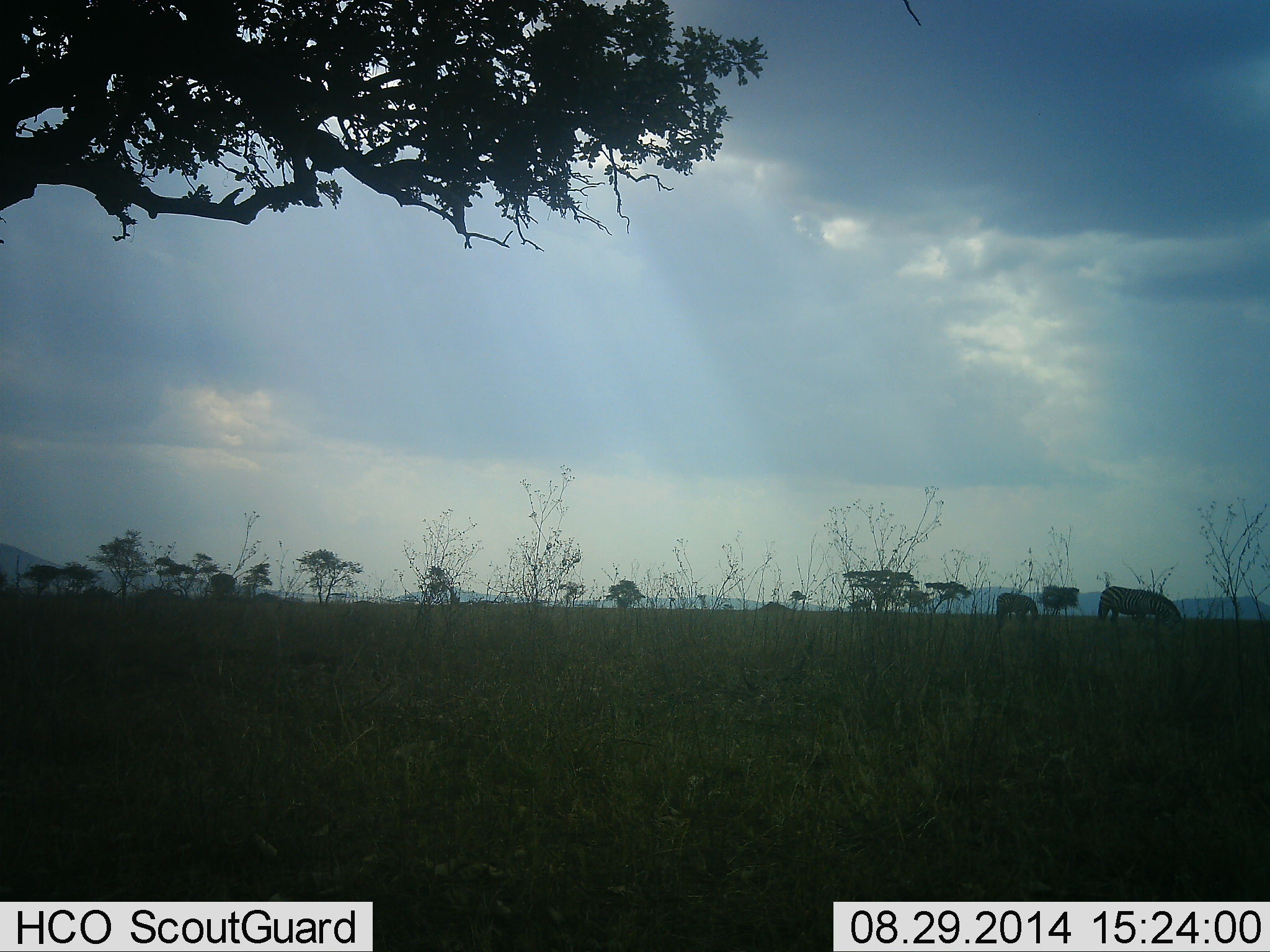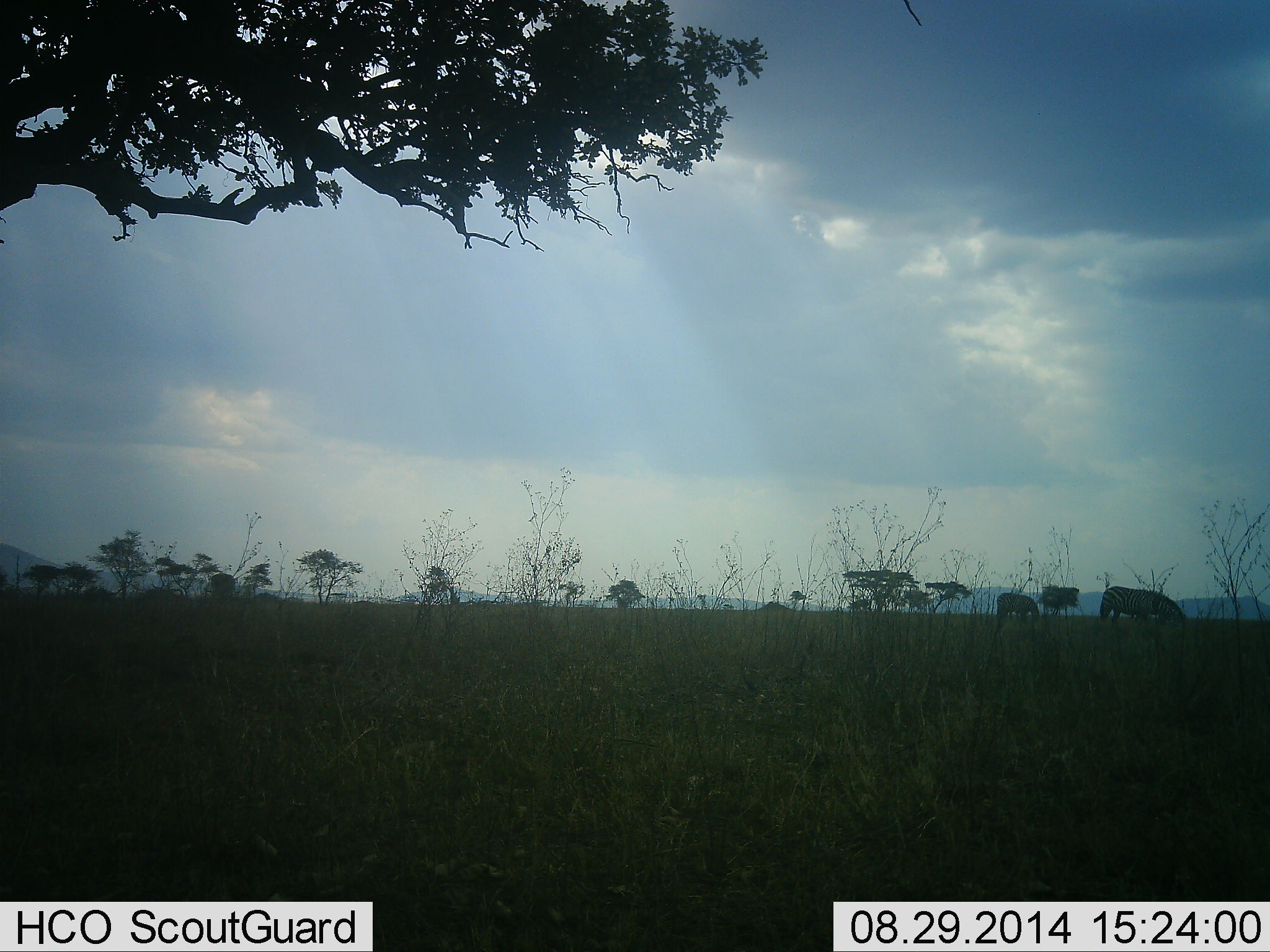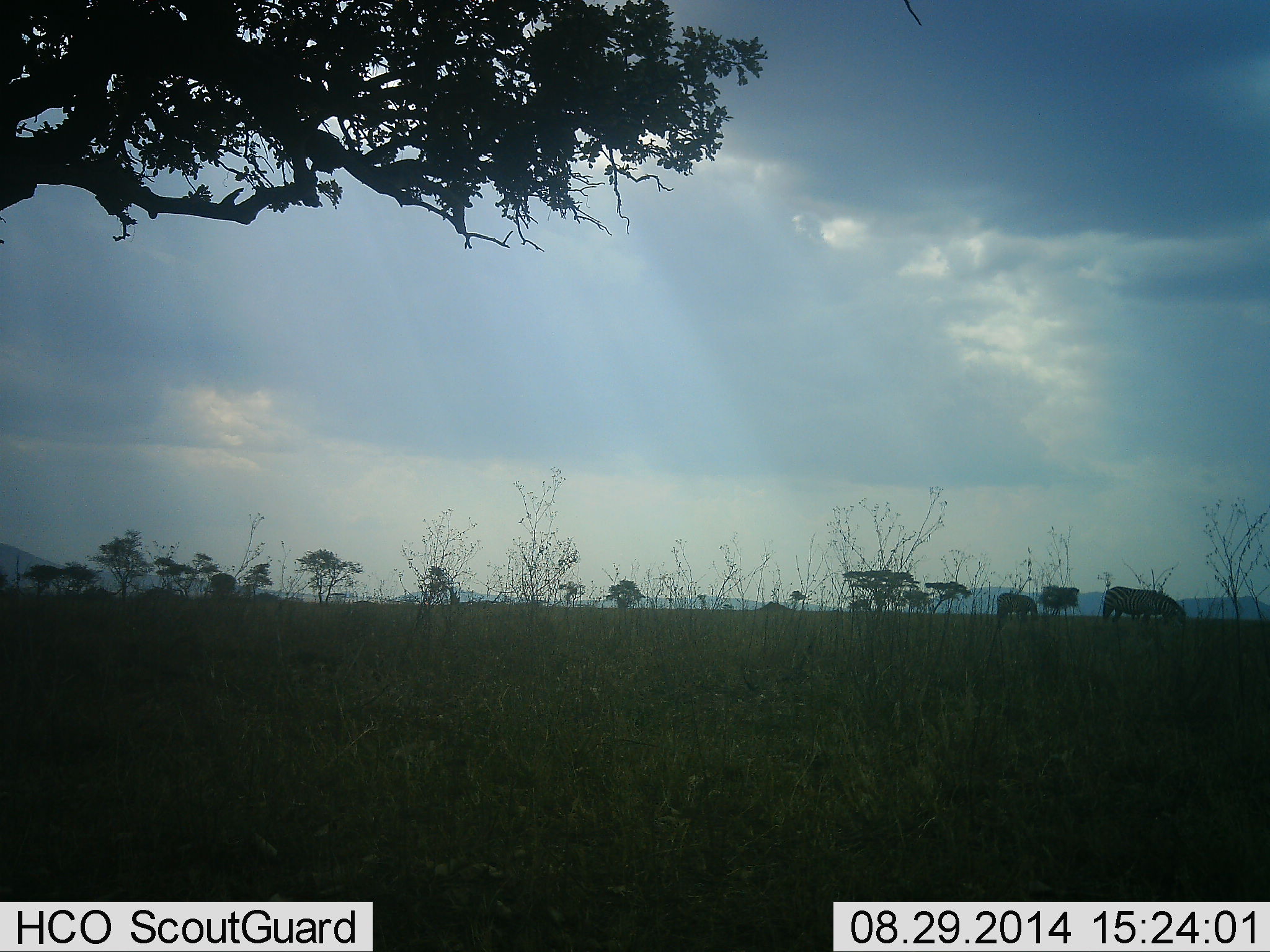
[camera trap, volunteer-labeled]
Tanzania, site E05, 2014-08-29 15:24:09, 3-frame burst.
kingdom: Animalia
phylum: Chordata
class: Mammalia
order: Perissodactyla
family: Equidae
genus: Equus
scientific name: Equus quagga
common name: plains zebra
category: zebra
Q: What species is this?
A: Zebra (plains zebra) (Equus quagga).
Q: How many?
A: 2.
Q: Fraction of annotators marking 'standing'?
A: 10%.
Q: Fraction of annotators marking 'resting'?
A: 0%.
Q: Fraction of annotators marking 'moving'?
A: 0%.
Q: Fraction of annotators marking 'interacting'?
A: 0%.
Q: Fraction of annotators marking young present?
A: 0%.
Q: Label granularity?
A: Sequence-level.